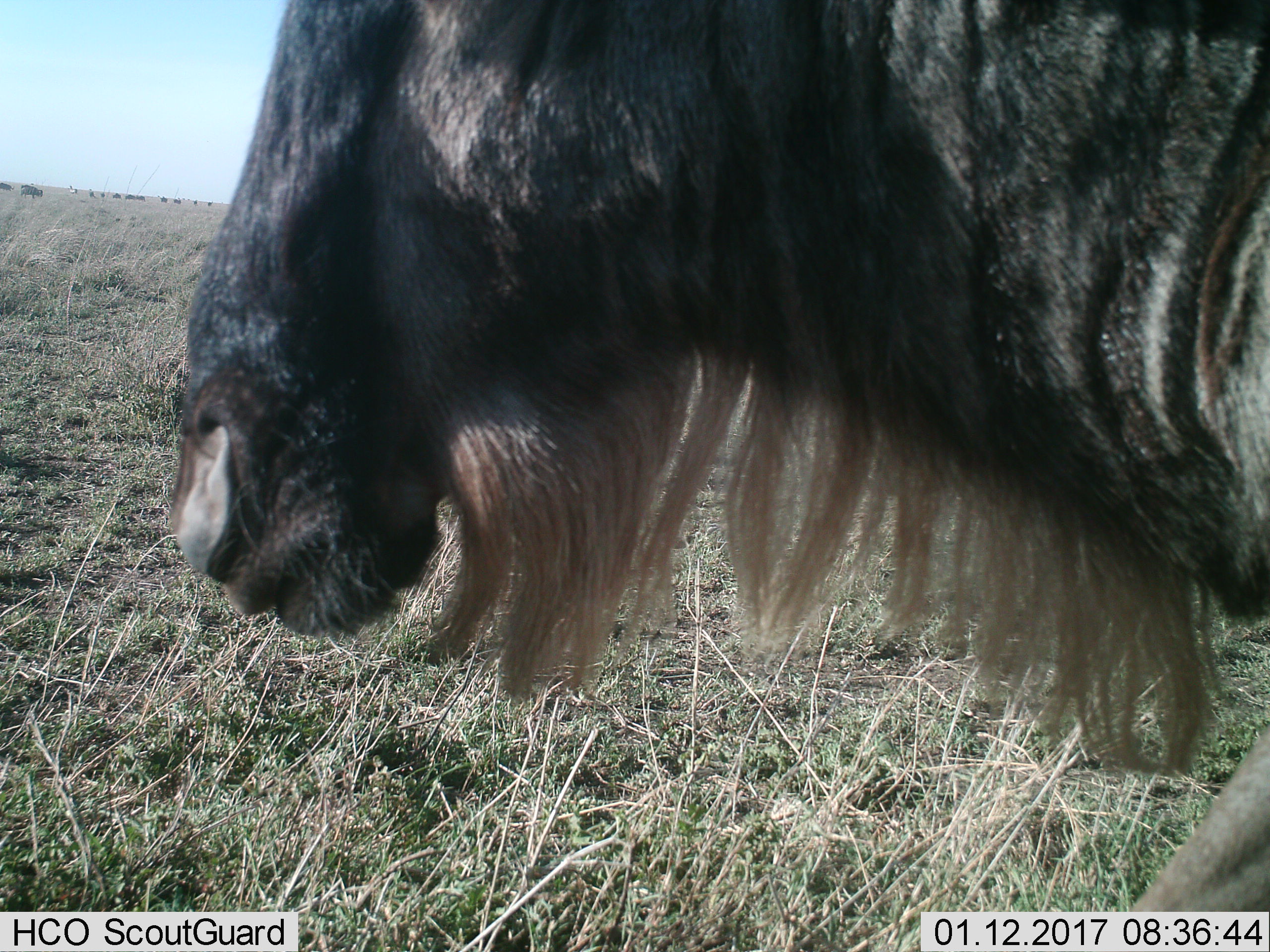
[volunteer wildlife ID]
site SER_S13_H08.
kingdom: Animalia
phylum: Chordata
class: Mammalia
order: Artiodactyla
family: Bovidae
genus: Connochaetes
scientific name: Connochaetes taurinus taurinus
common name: blue wildebeest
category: wildebeestblue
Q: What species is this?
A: Wildebeestblue (blue wildebeest) (Connochaetes taurinus taurinus).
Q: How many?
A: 1.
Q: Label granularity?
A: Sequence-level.